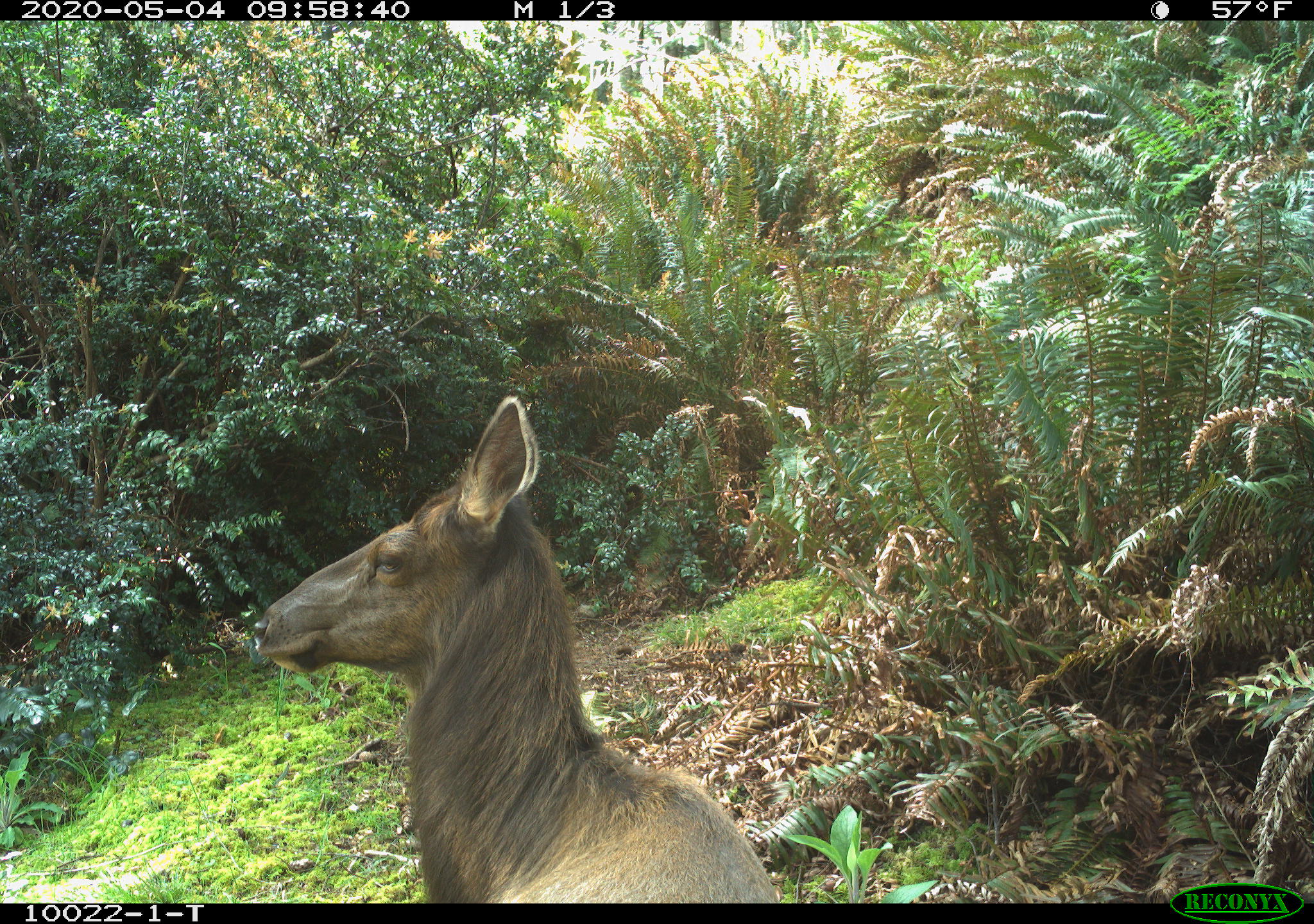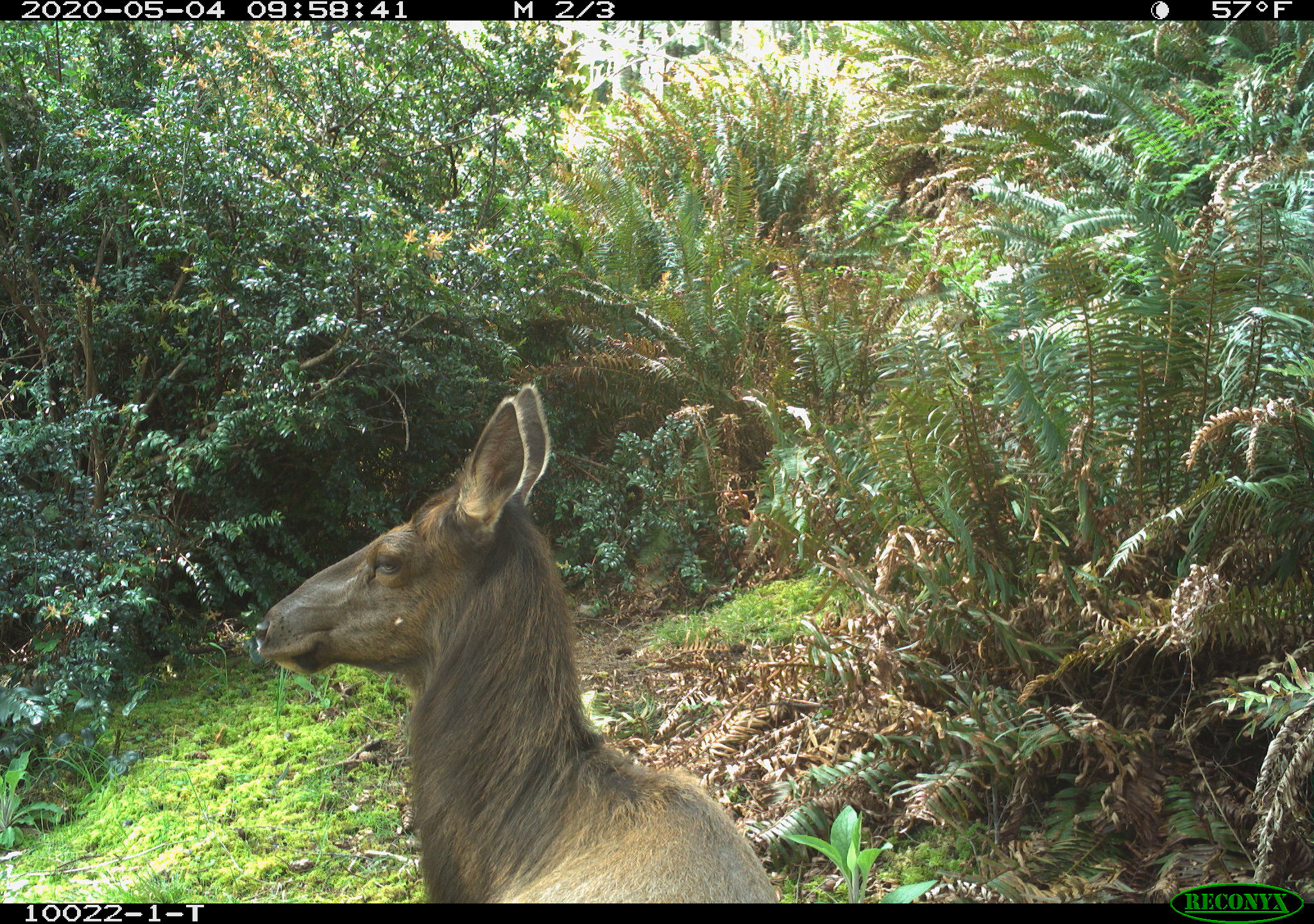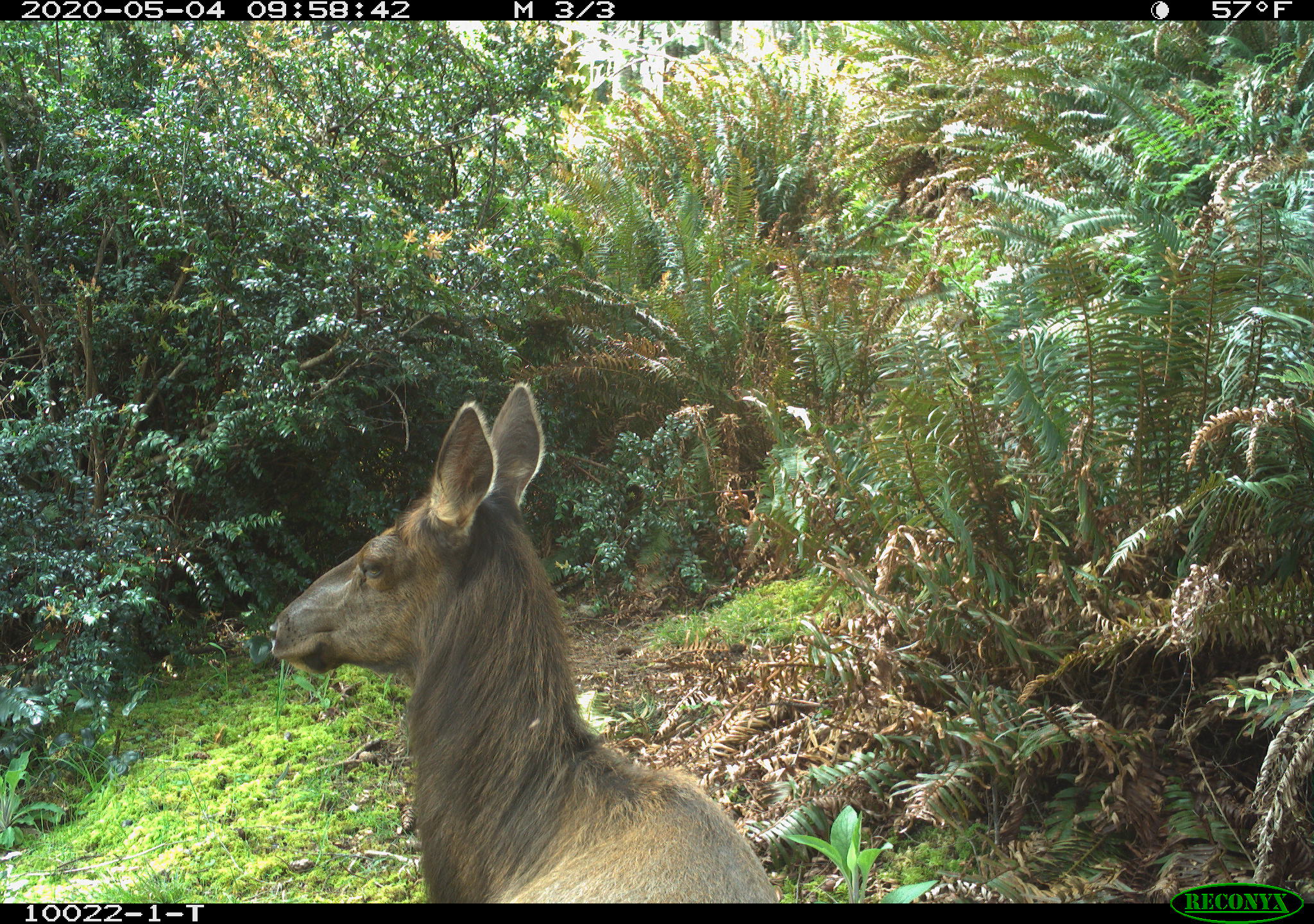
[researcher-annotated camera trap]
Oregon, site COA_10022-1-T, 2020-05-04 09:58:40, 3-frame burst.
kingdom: Animalia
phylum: Chordata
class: Mammalia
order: Artiodactyla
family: Cervidae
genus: Cervus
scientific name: Cervus canadensis roosevelti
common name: roosevelt elk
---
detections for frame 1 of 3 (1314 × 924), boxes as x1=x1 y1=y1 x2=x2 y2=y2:
roosevelt elk: x1=242 y1=381 x2=781 y2=899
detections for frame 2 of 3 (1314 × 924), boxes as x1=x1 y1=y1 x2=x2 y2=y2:
roosevelt elk: x1=242 y1=368 x2=779 y2=895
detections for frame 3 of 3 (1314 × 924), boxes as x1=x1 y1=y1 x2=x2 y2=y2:
roosevelt elk: x1=259 y1=377 x2=781 y2=895